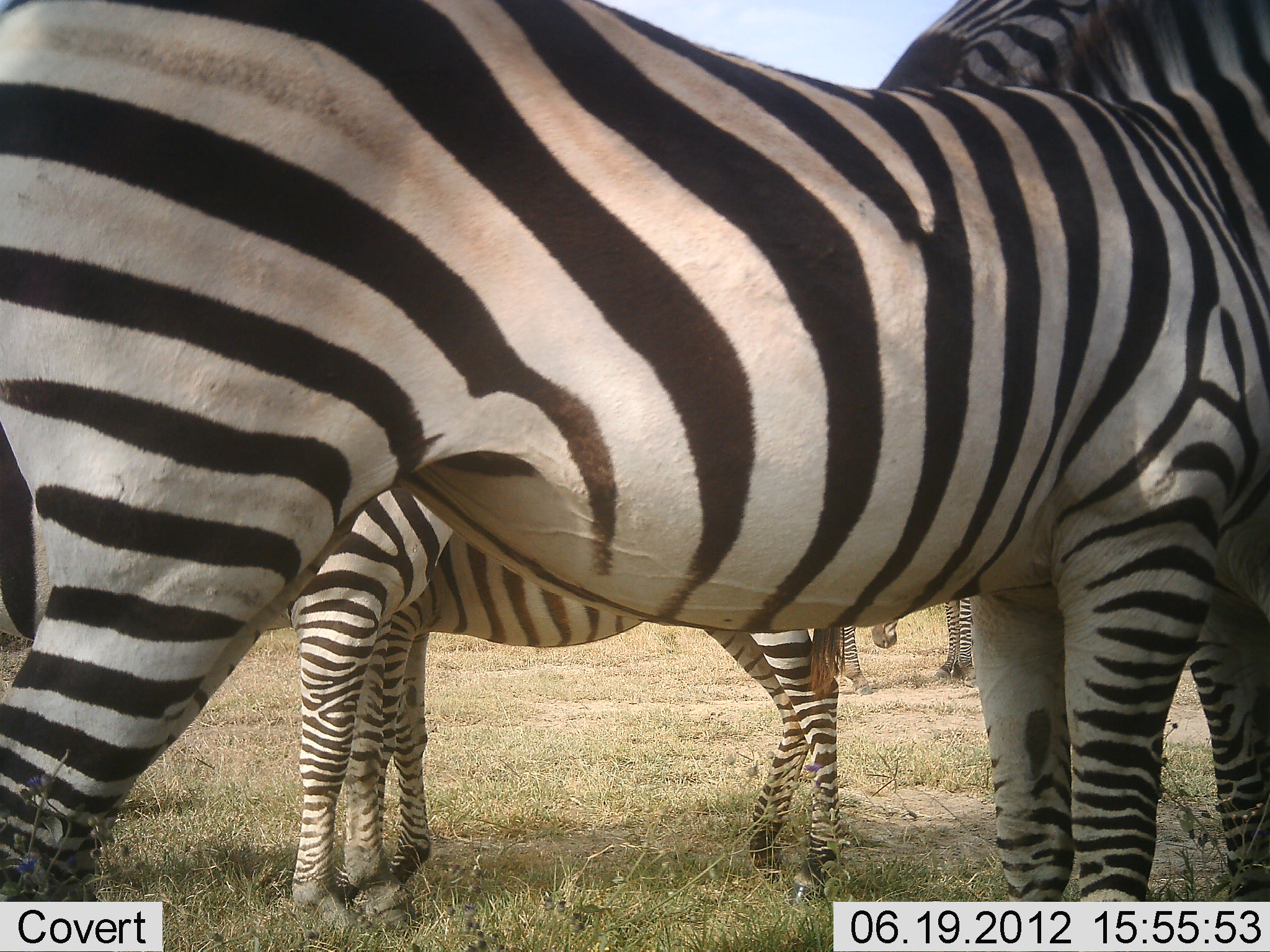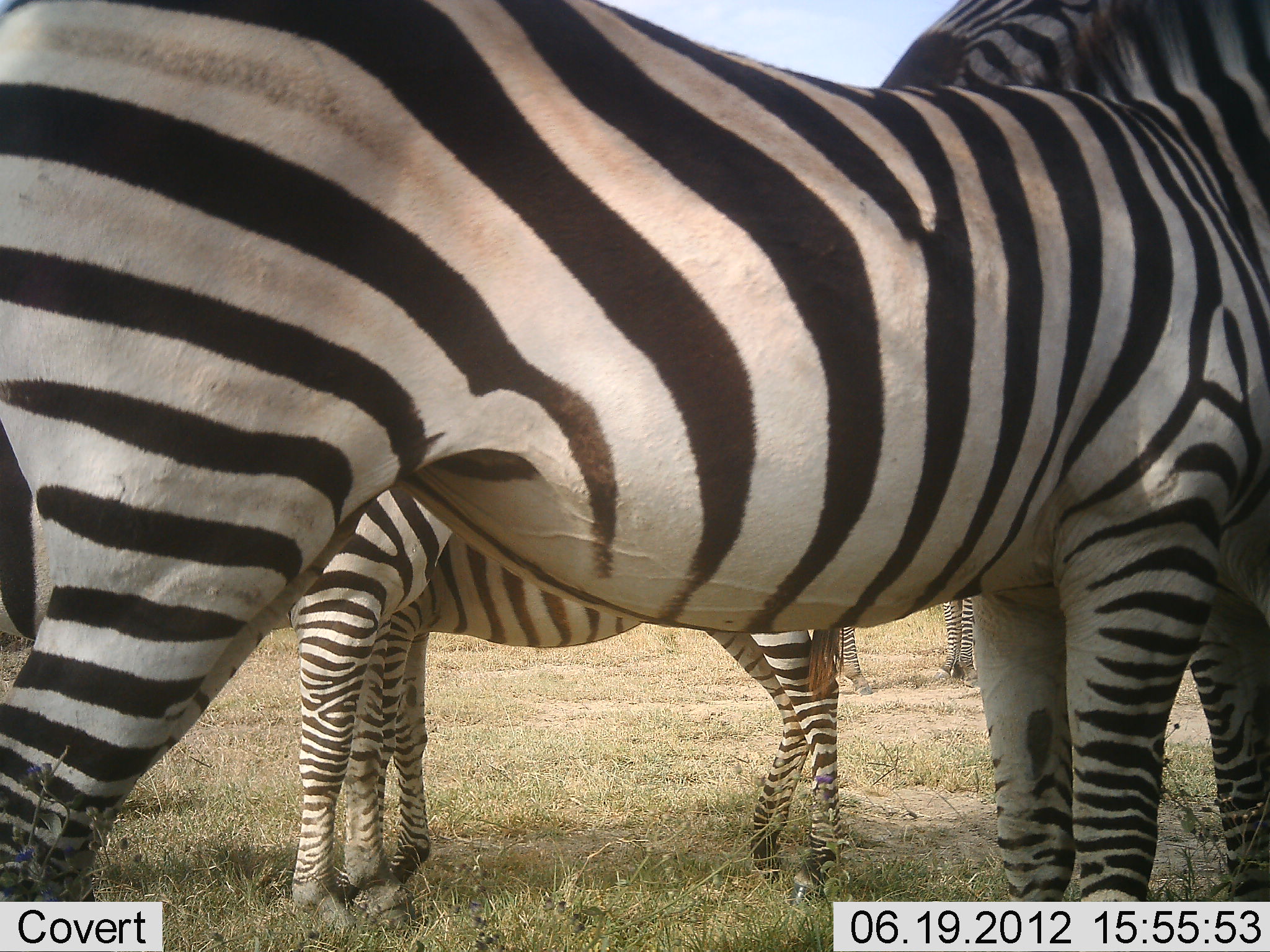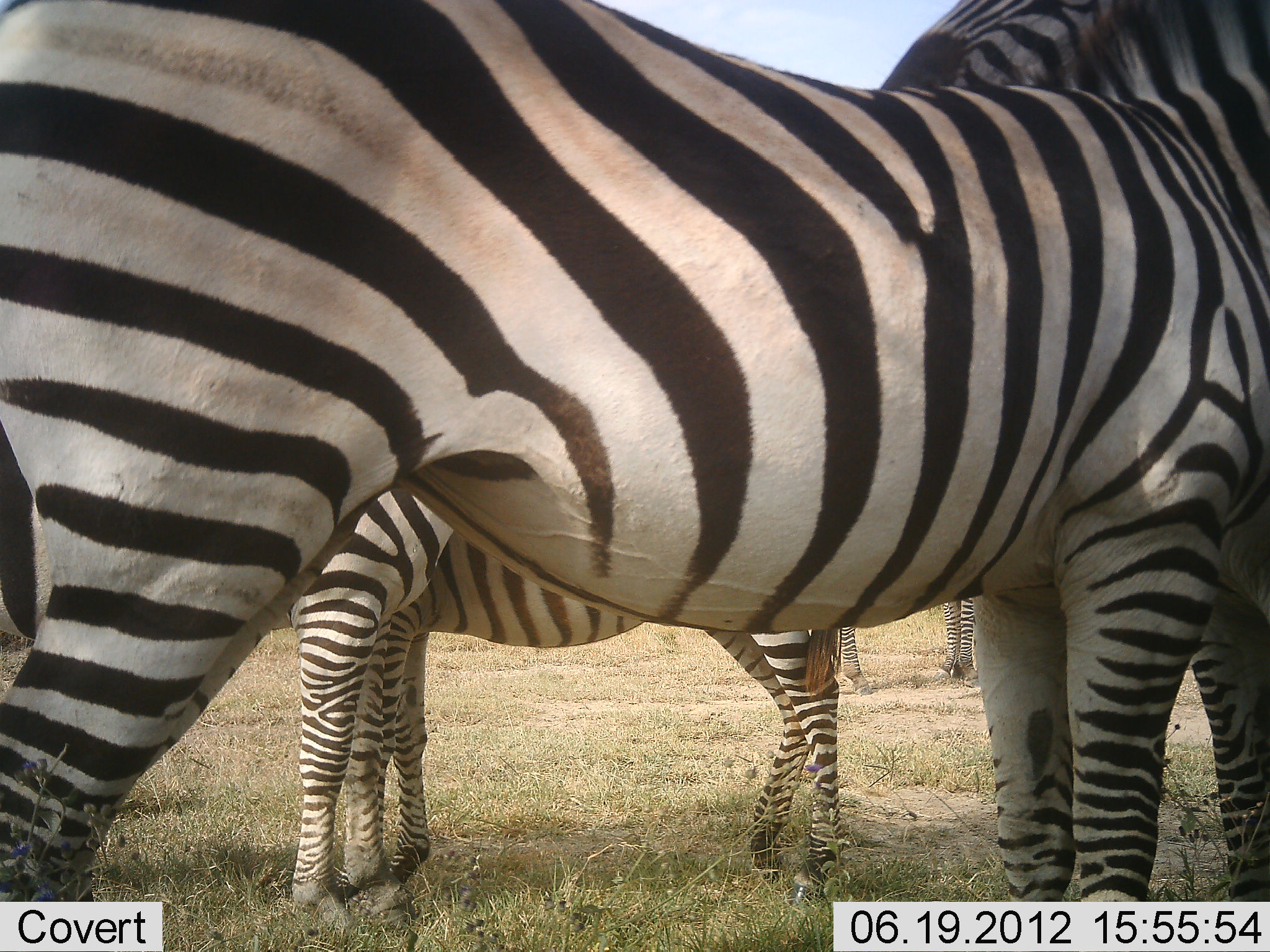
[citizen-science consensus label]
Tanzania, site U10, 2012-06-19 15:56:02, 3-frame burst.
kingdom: Animalia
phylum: Chordata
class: Mammalia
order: Perissodactyla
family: Equidae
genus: Equus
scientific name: Equus quagga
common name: plains zebra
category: zebra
Zebra (plains zebra) (Equus quagga), count 5. Behavior (volunteer vote fractions): standing 100%, resting 20%, moving 0%, interacting 0%. Young present (vote fraction): 0%. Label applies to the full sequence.